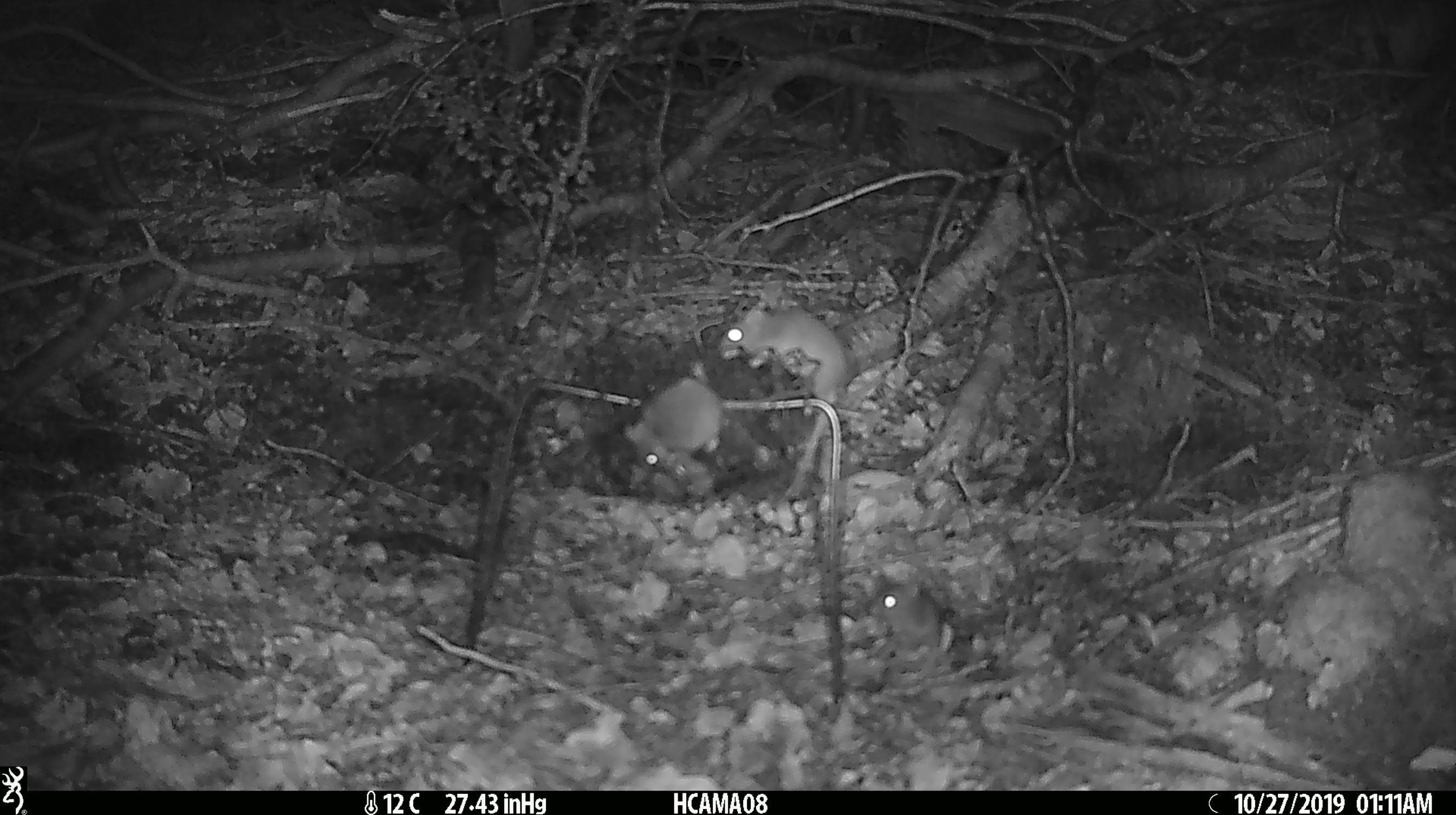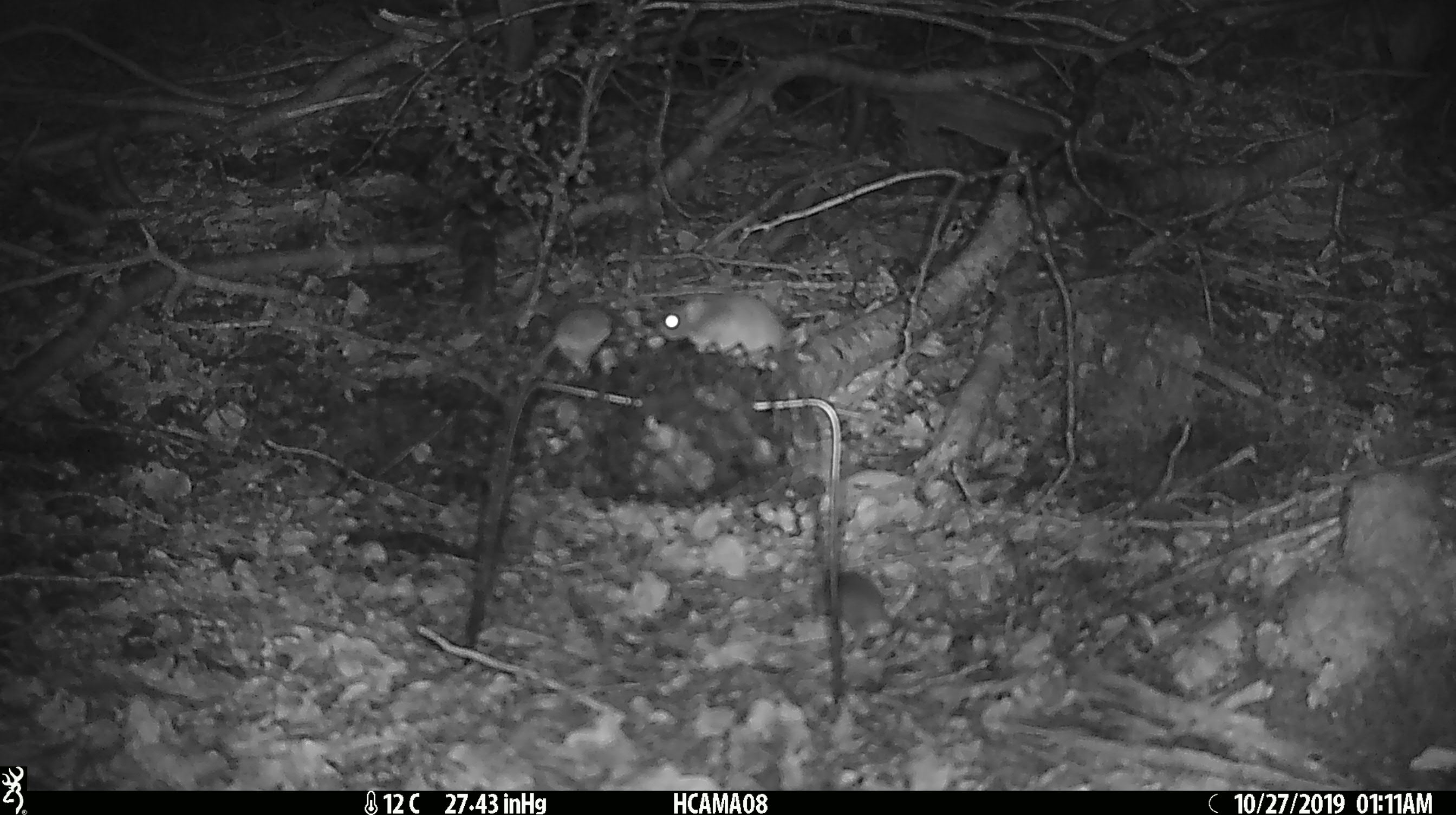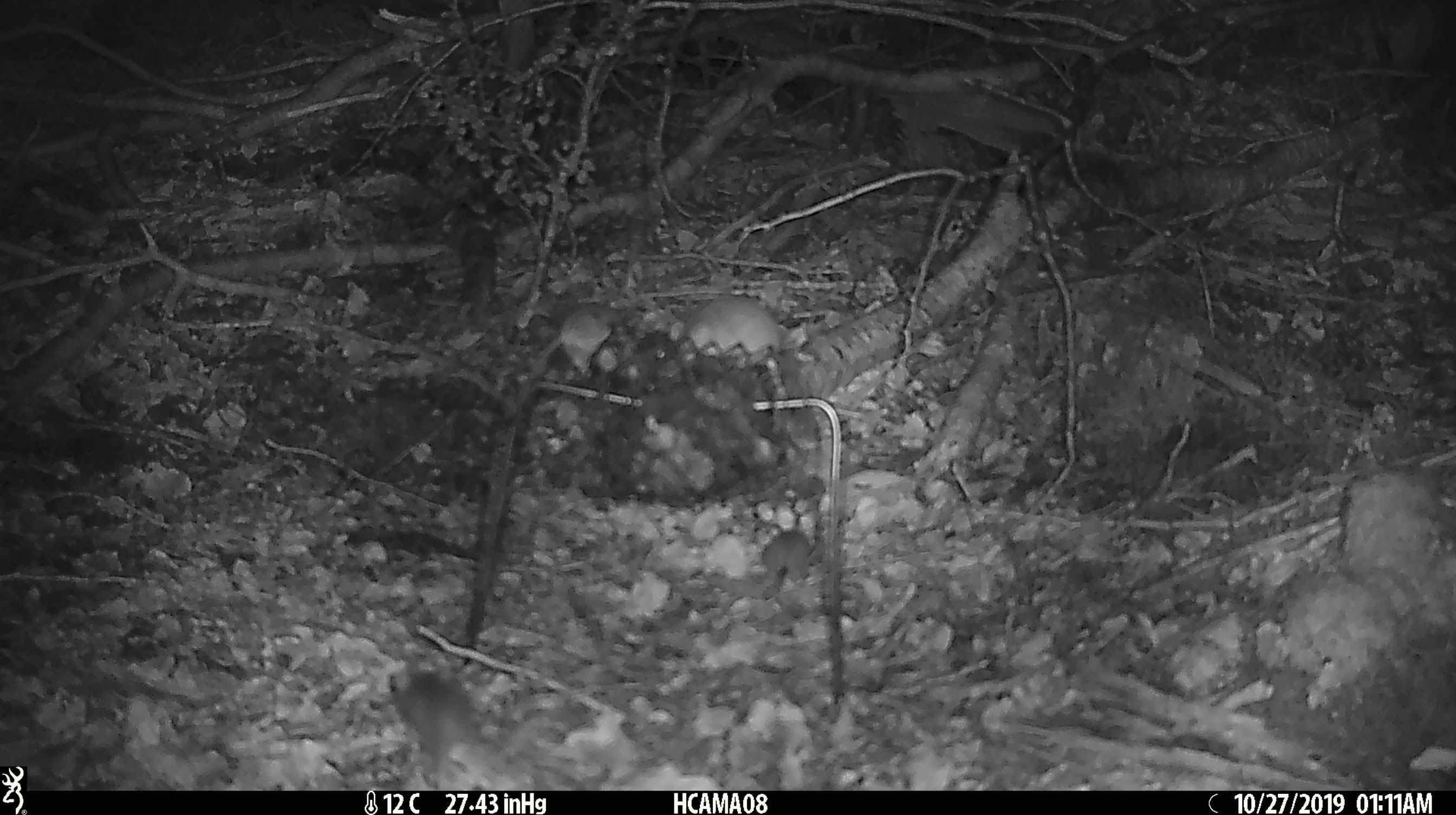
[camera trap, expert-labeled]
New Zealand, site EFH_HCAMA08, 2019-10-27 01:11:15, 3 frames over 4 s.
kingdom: Animalia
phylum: Chordata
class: Mammalia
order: Rodentia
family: Muridae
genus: Mus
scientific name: Mus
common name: mouse